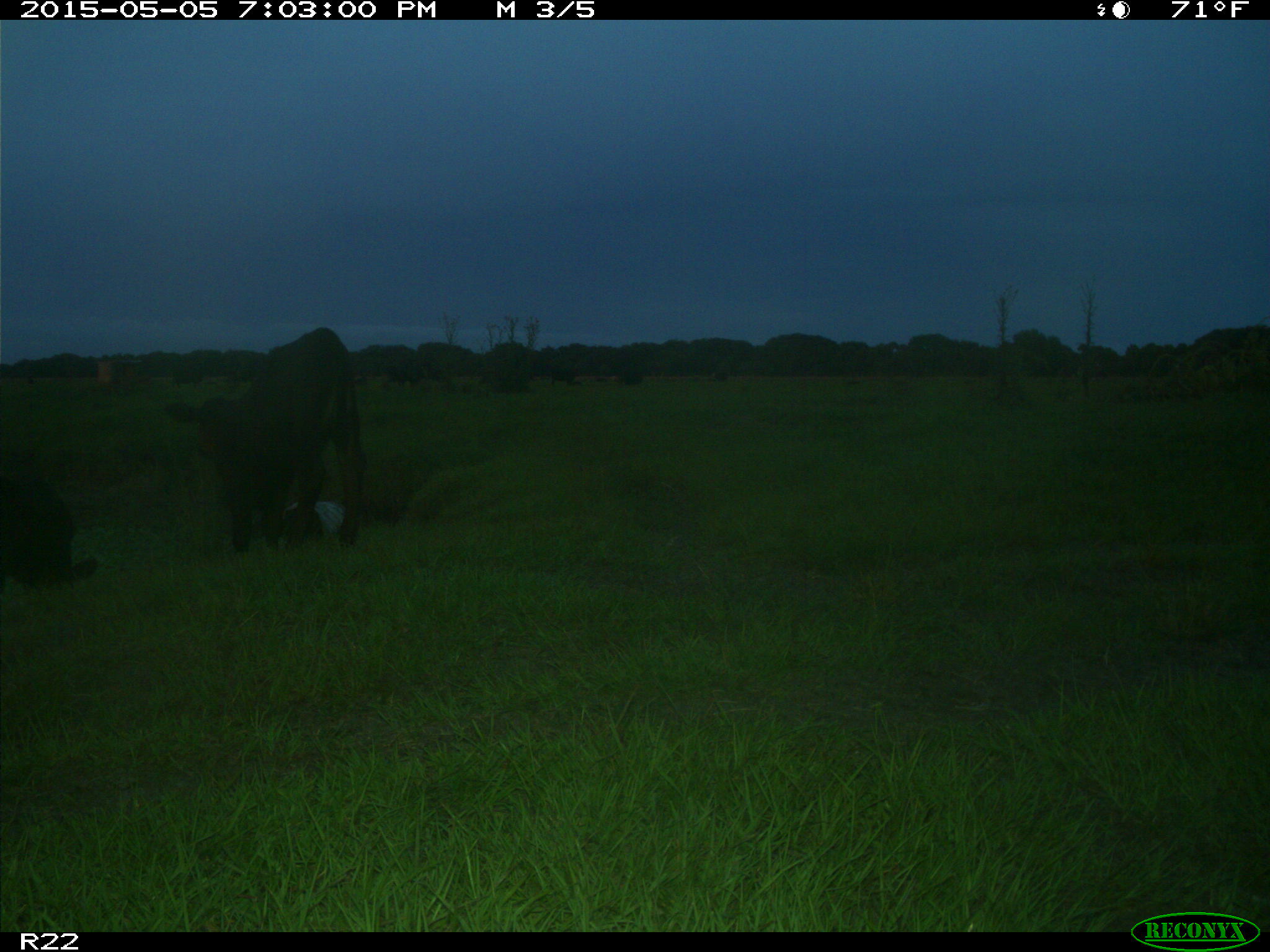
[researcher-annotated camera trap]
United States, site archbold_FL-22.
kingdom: Animalia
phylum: Chordata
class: Mammalia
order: Artiodactyla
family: Bovidae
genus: Bos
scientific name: Bos taurus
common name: domestic cow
Bos taurus (domestic cow).